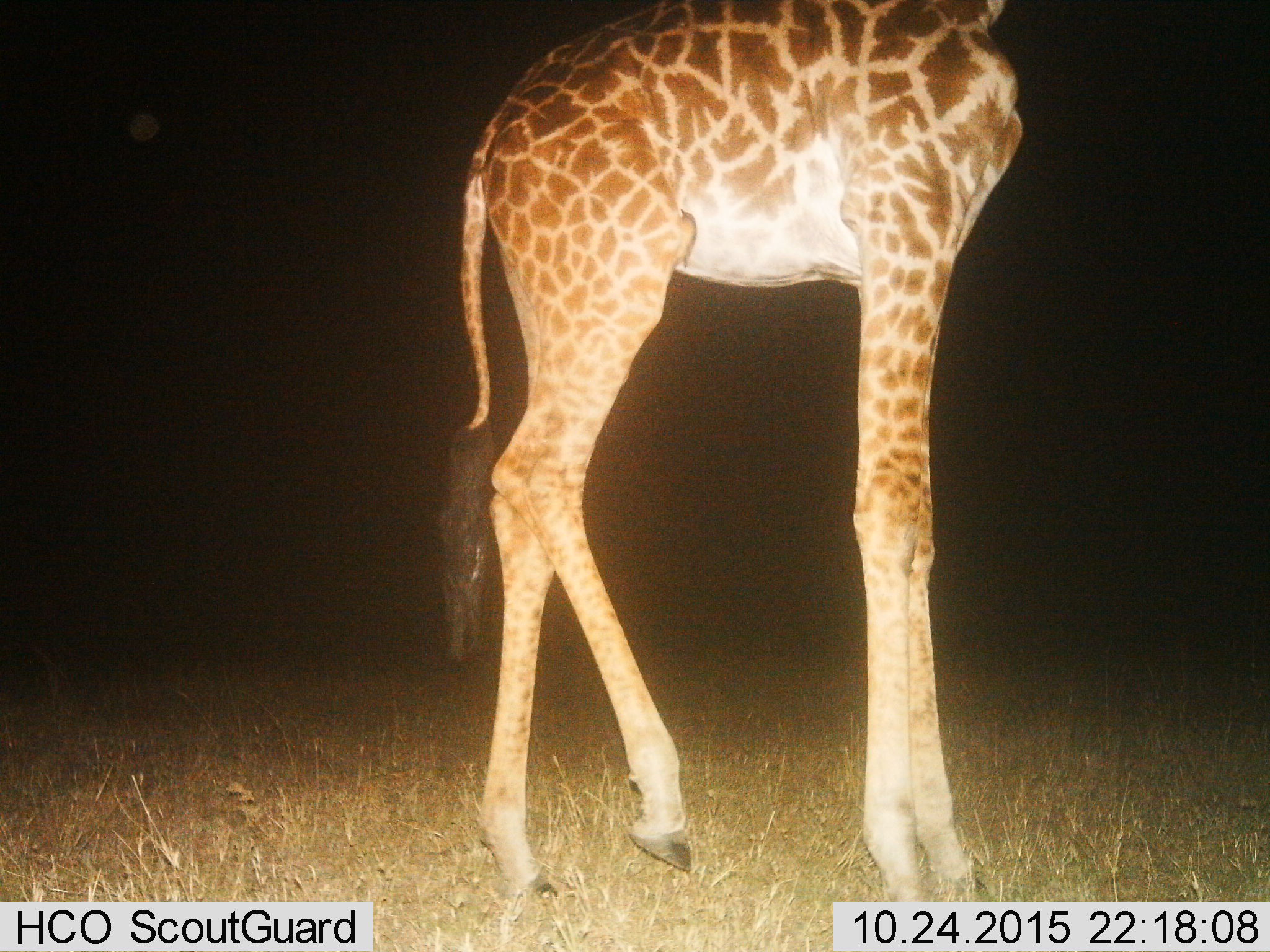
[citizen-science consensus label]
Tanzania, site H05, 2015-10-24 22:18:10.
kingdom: Animalia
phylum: Chordata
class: Mammalia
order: Artiodactyla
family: Giraffidae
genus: Giraffa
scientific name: Giraffa camelopardalis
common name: giraffe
Giraffe (Giraffa camelopardalis), count 1. Behavior (volunteer vote fractions): standing 90%, resting 0%, moving 20%, interacting 0%. Young present (vote fraction): 0%. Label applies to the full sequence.